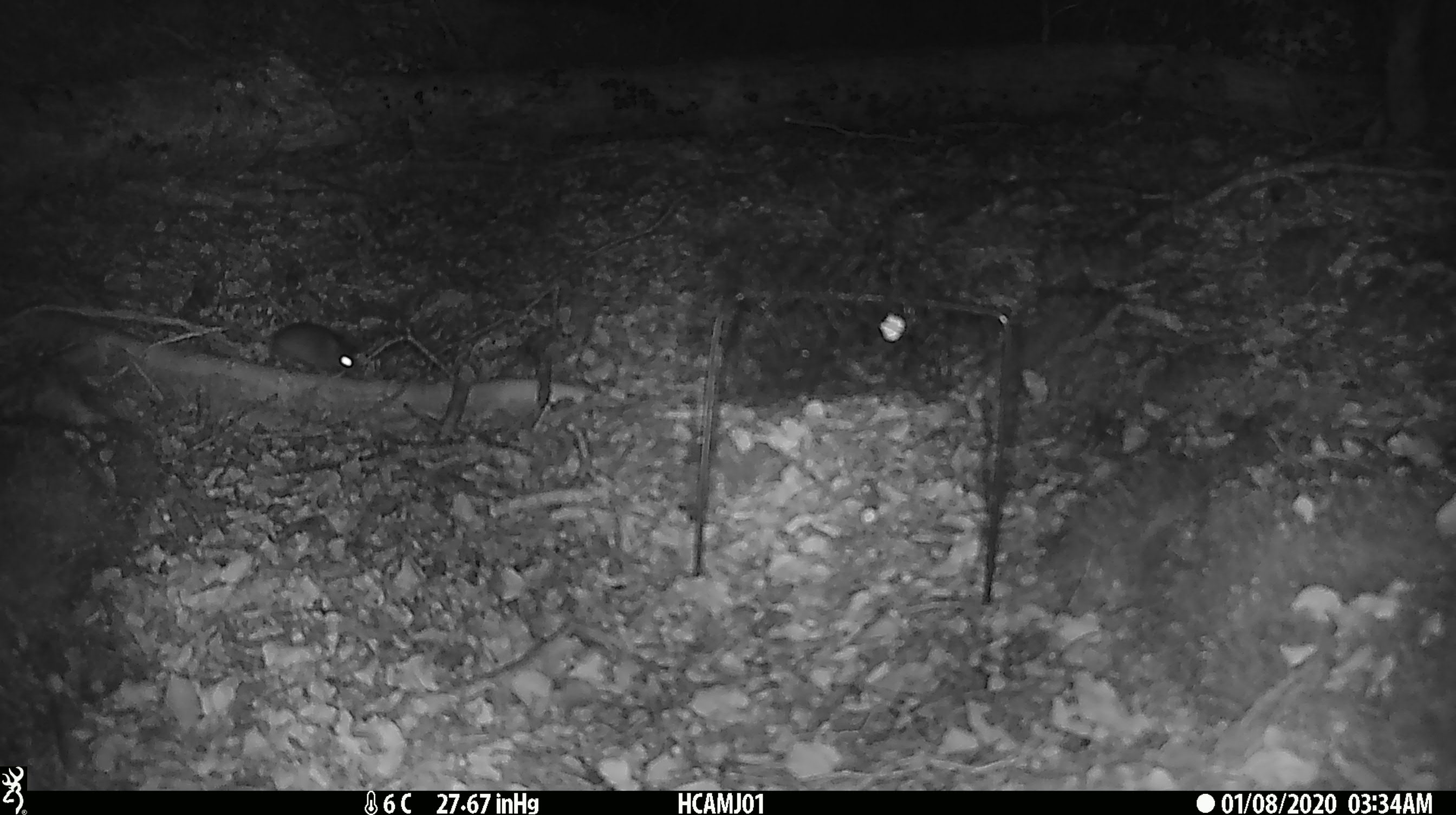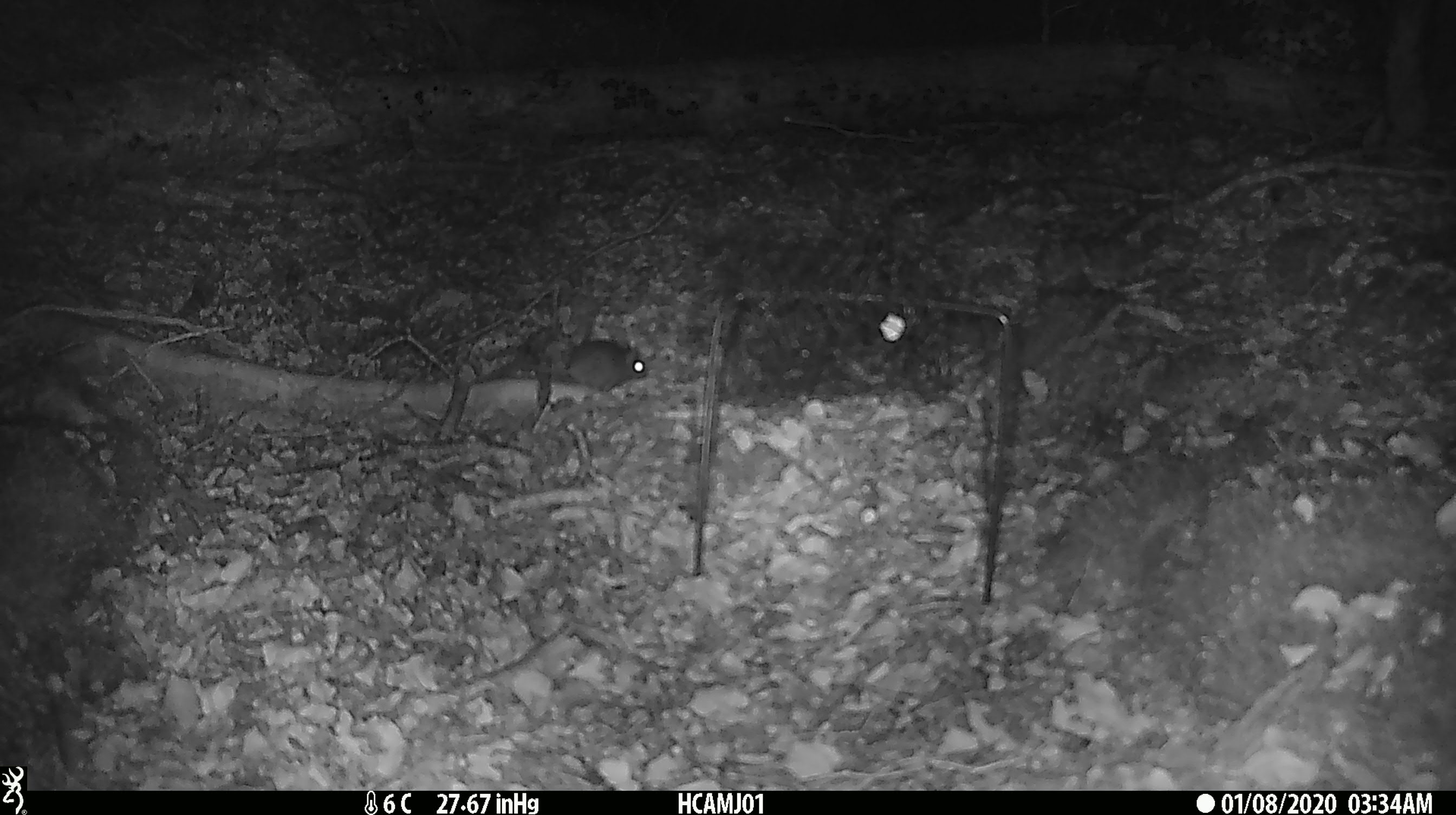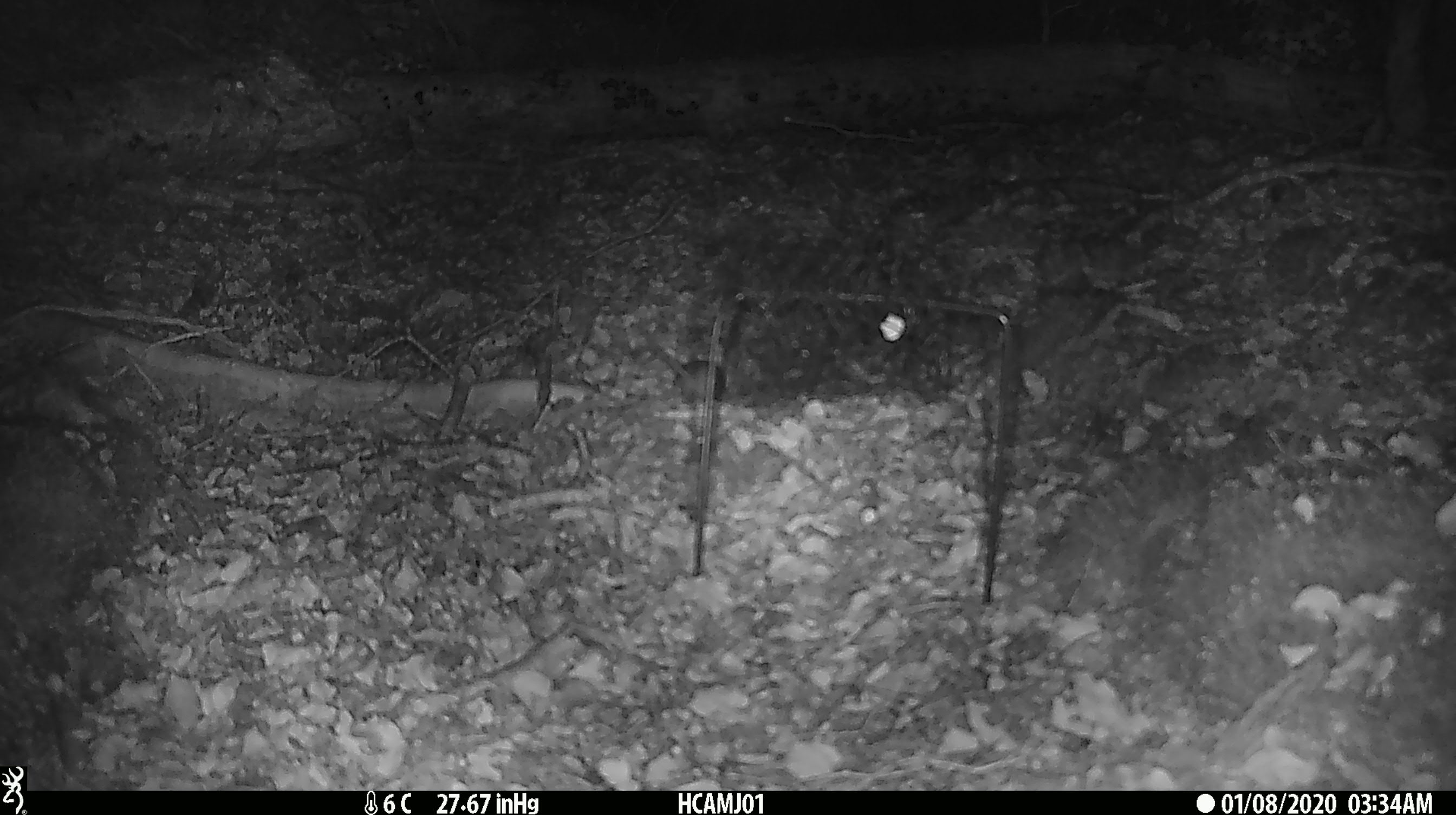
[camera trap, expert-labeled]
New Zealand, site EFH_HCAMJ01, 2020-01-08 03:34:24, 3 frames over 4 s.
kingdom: Animalia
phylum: Chordata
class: Mammalia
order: Rodentia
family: Muridae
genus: Mus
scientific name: Mus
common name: mouse